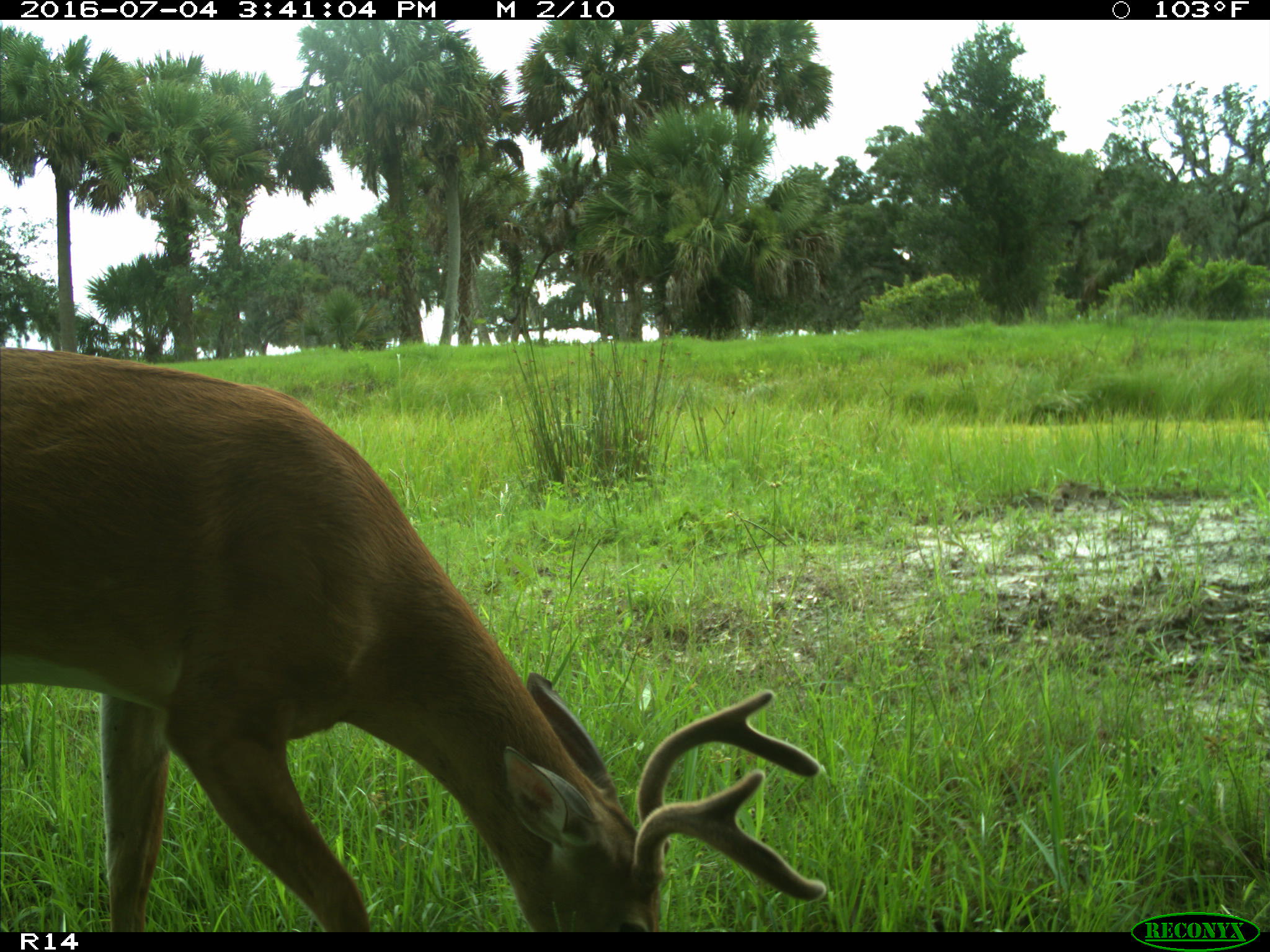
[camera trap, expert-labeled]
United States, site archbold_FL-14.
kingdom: Animalia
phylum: Chordata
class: Mammalia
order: Artiodactyla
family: Cervidae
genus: Odocoileus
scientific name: Odocoileus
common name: deer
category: unidentified deer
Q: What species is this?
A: Unidentified deer (deer) (Odocoileus).